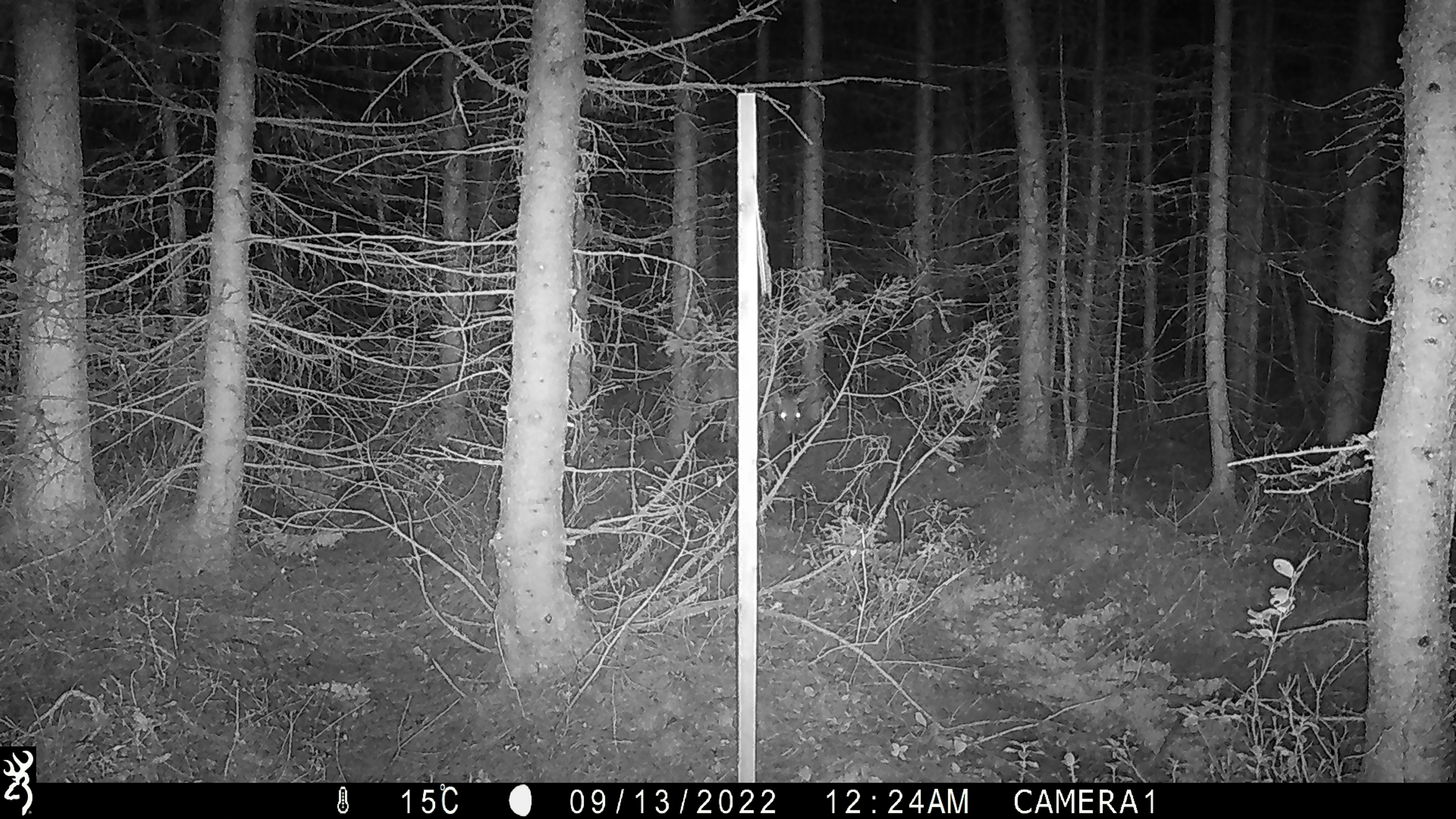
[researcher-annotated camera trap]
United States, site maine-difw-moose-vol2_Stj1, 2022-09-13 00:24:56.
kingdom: Animalia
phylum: Chordata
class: Mammalia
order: Artiodactyla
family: Cervidae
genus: Odocoileus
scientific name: Odocoileus virginianus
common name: white-tailed deer